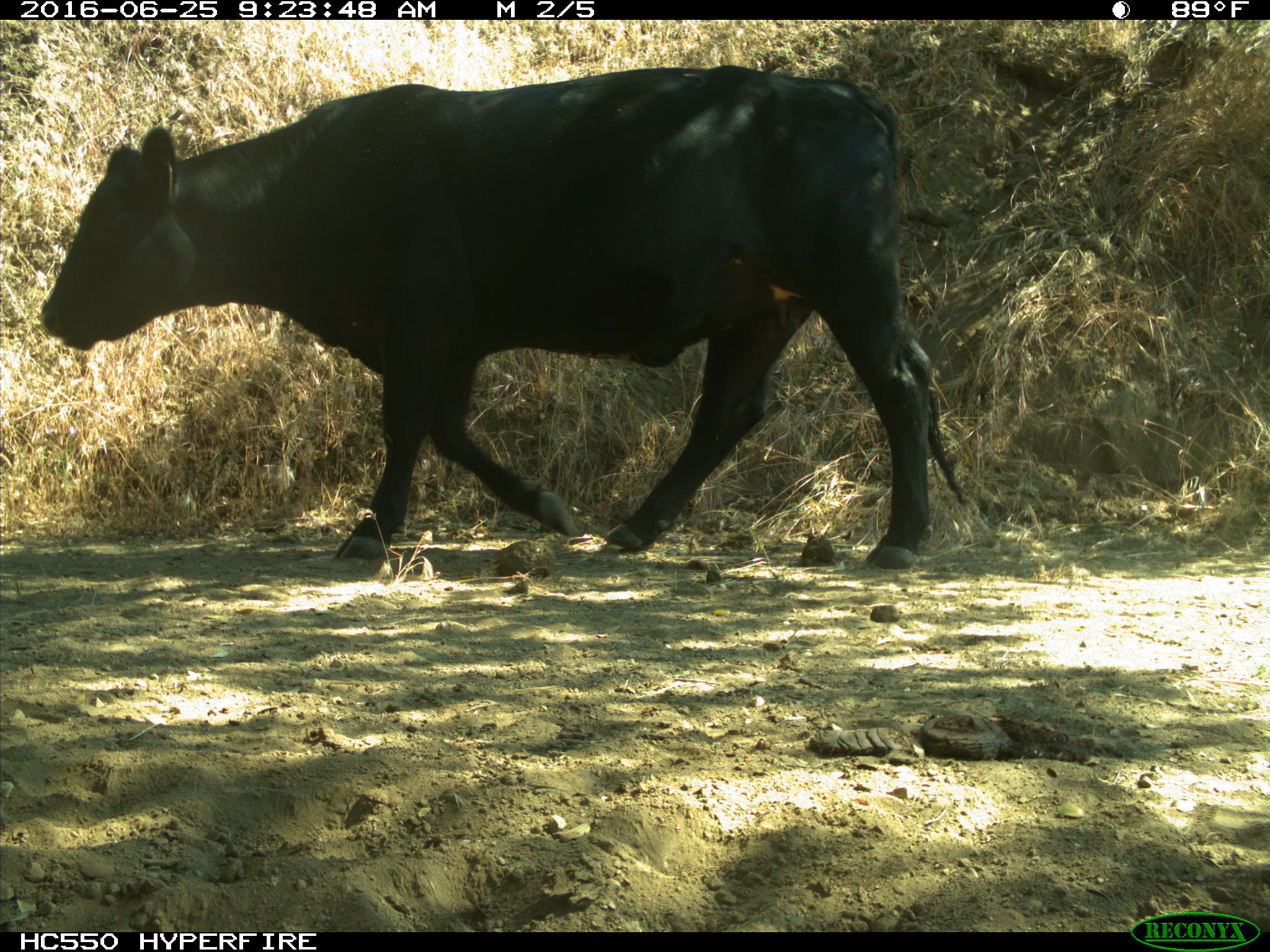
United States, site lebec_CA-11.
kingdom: Animalia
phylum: Chordata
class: Mammalia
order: Artiodactyla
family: Bovidae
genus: Bos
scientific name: Bos taurus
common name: domestic cow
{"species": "Bos taurus (domestic cow)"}